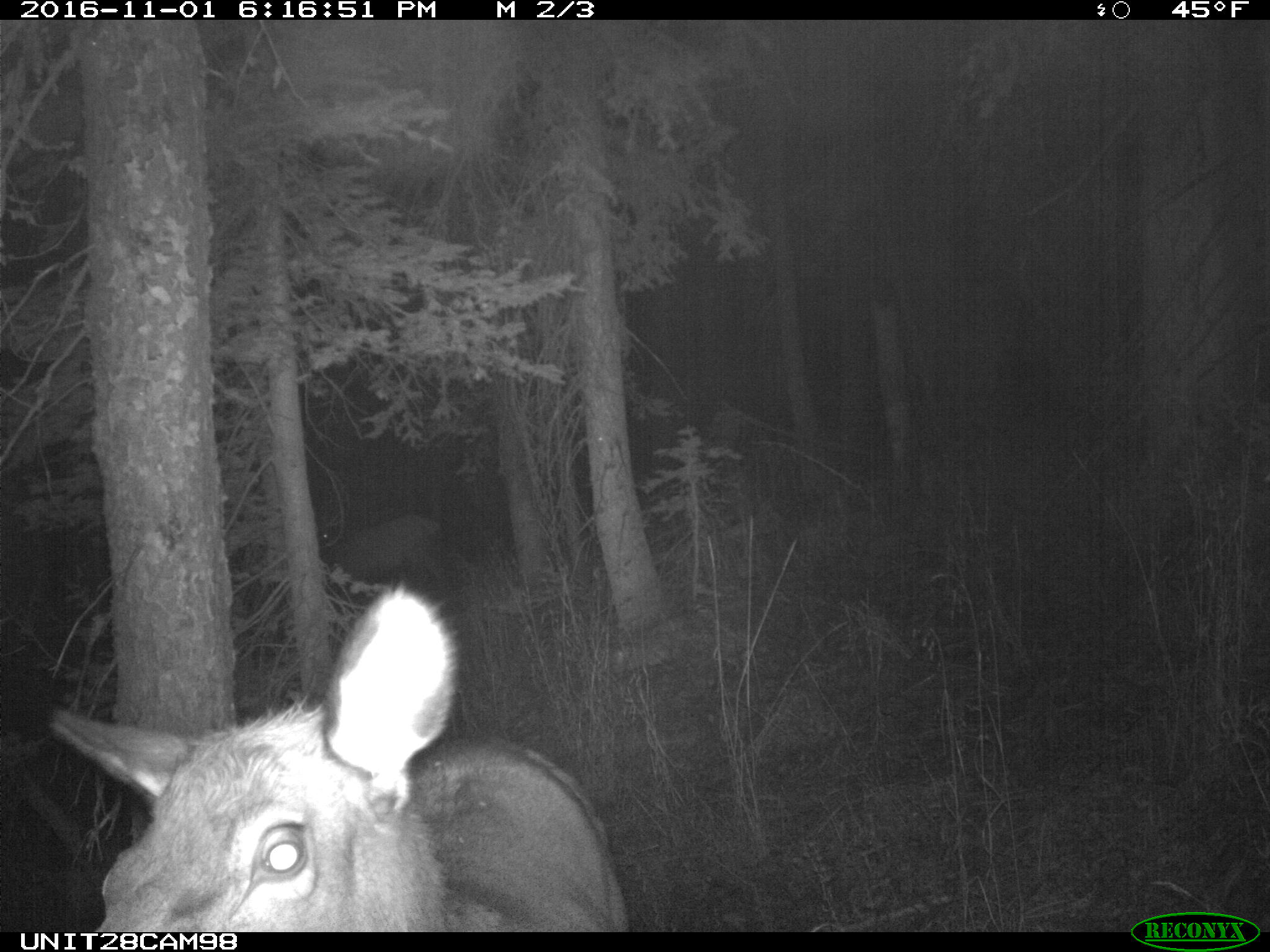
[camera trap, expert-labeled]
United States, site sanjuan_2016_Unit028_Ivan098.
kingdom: Animalia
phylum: Chordata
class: Mammalia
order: Artiodactyla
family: Cervidae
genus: Cervus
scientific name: Cervus elaphus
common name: red deer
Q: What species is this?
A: Cervus elaphus (red deer).